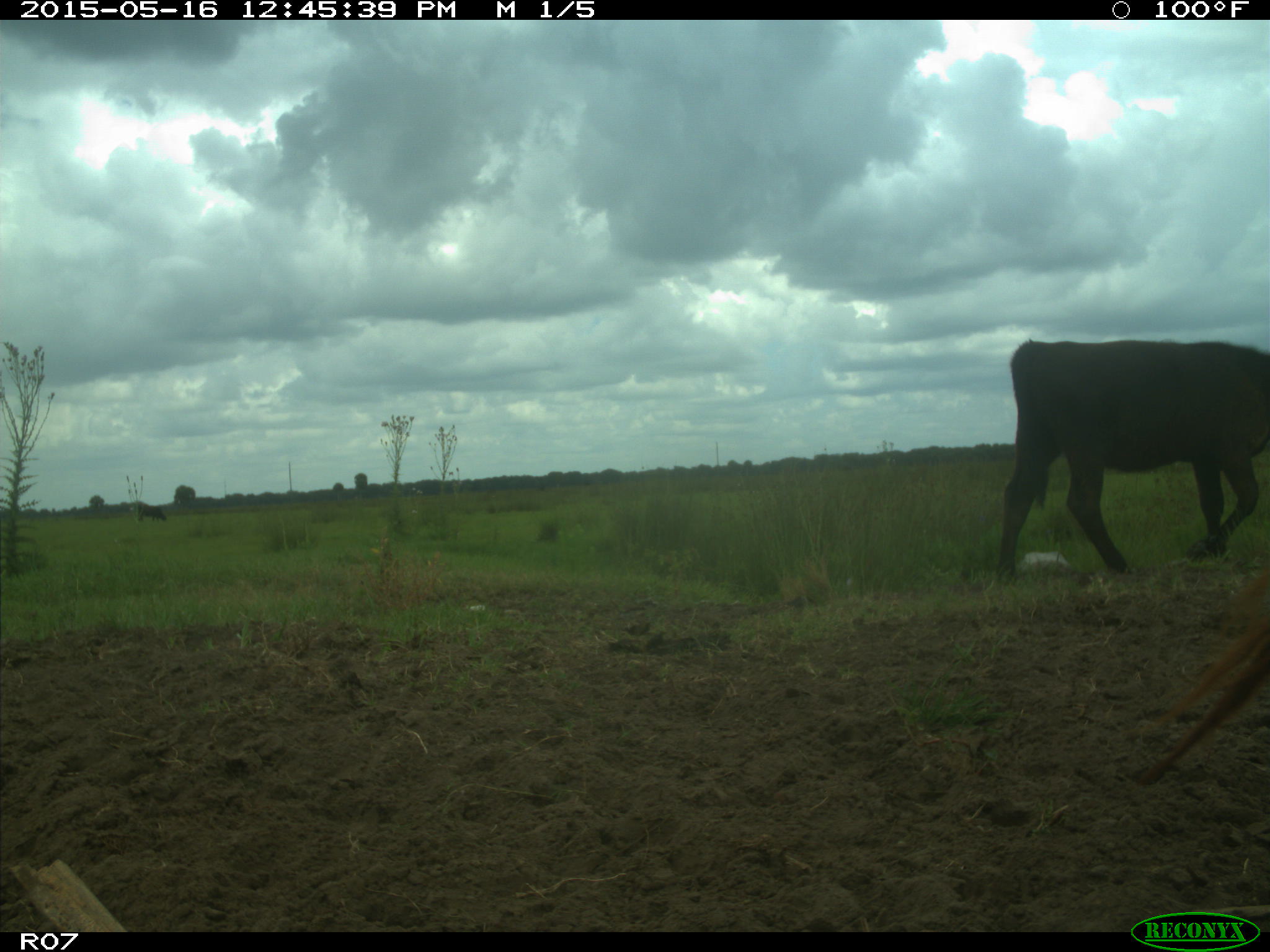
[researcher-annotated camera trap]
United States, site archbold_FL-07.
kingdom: Animalia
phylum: Chordata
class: Mammalia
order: Artiodactyla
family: Bovidae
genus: Bos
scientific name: Bos taurus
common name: domestic cow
Bos taurus (domestic cow).